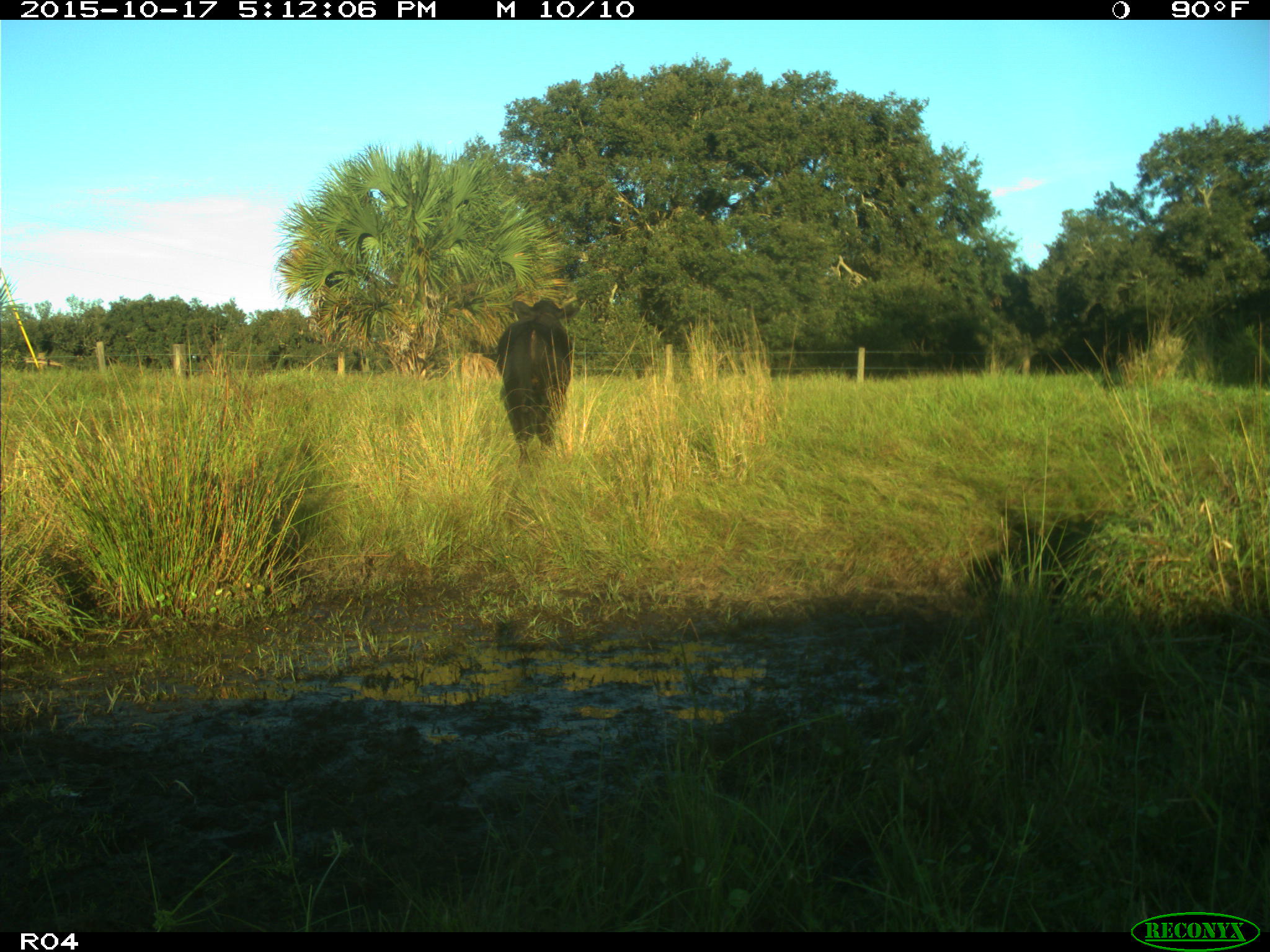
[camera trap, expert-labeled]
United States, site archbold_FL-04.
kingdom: Animalia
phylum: Chordata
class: Mammalia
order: Artiodactyla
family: Bovidae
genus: Bos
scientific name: Bos taurus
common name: domestic cow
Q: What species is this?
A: Bos taurus (domestic cow).